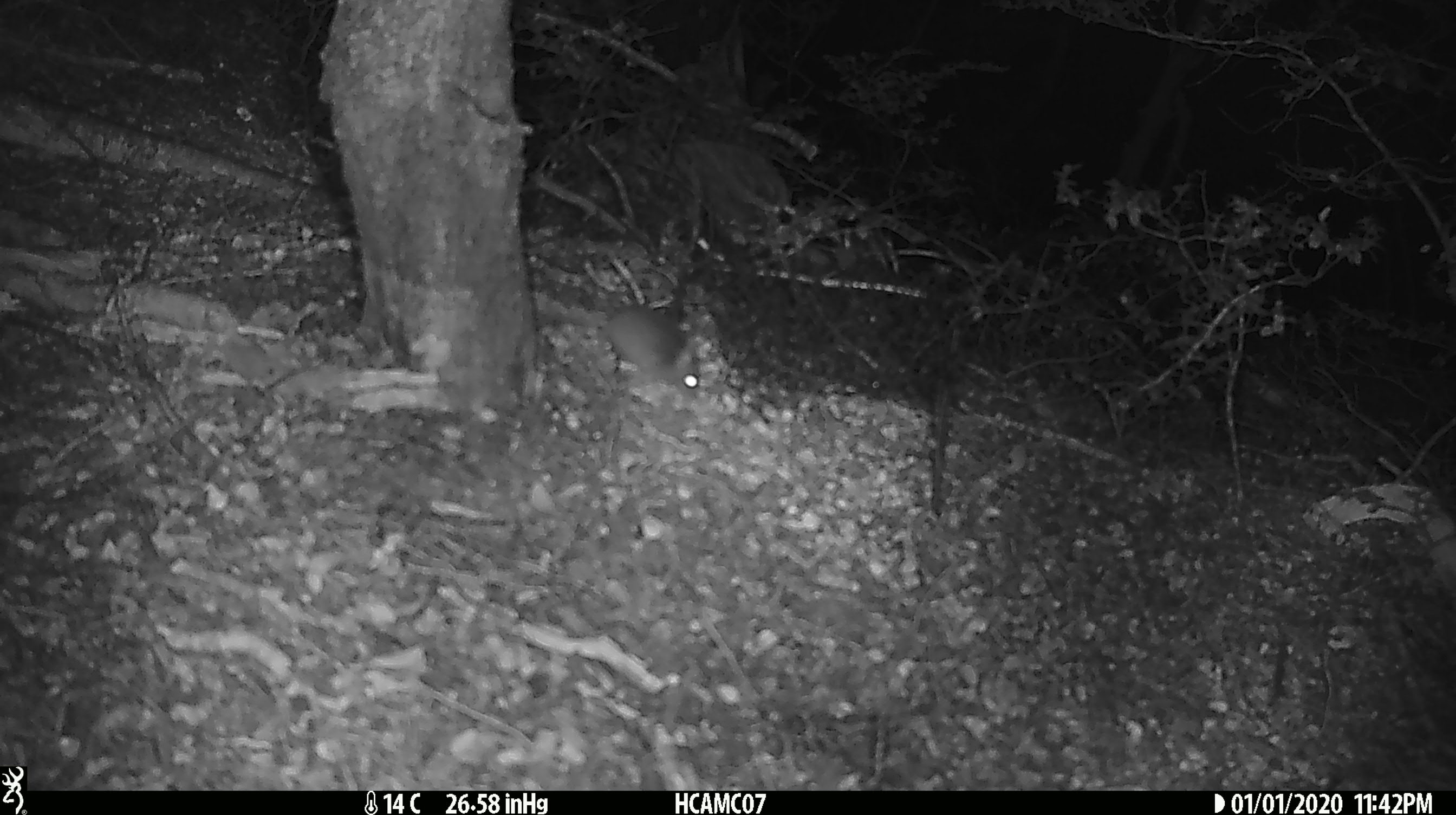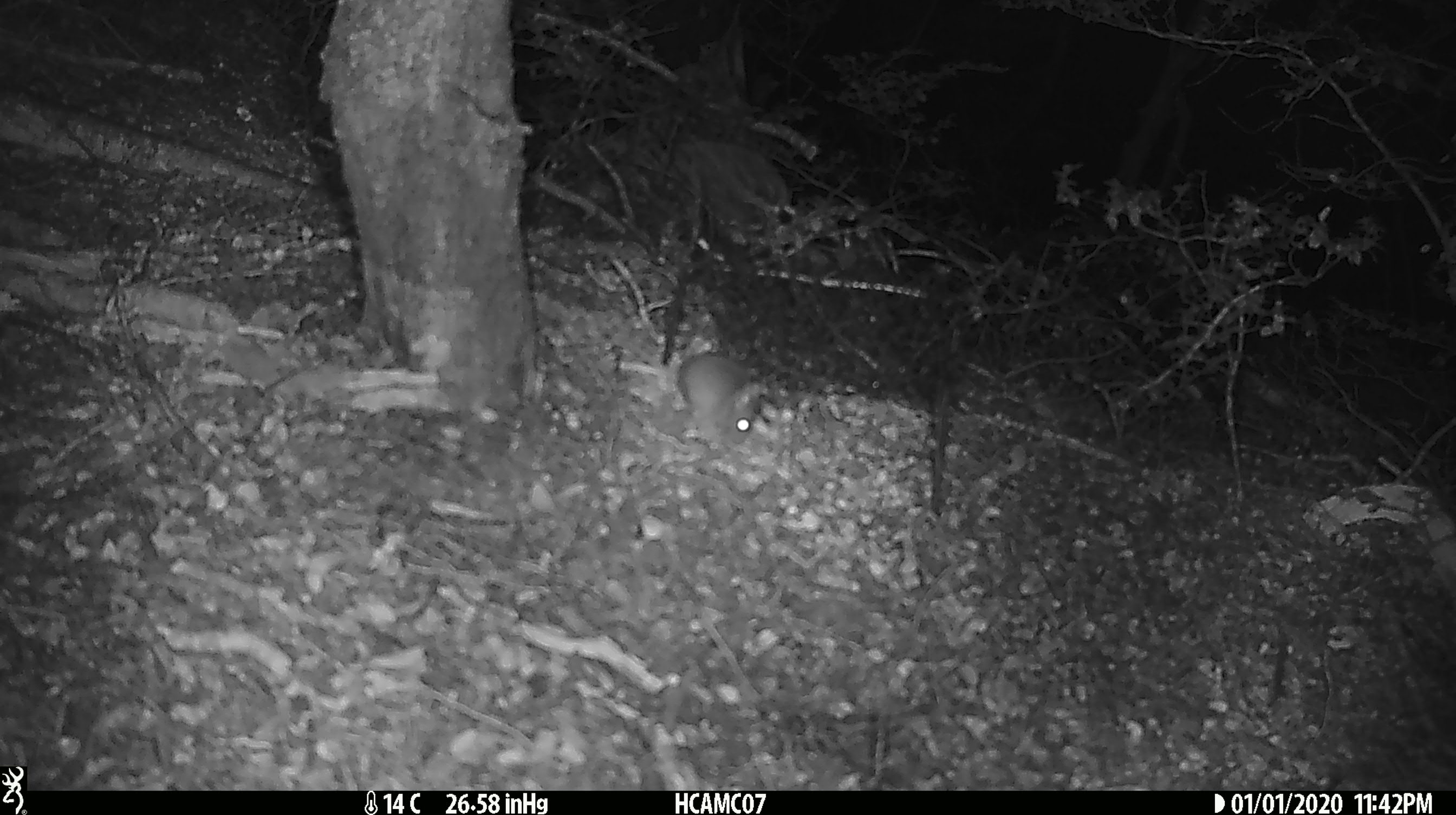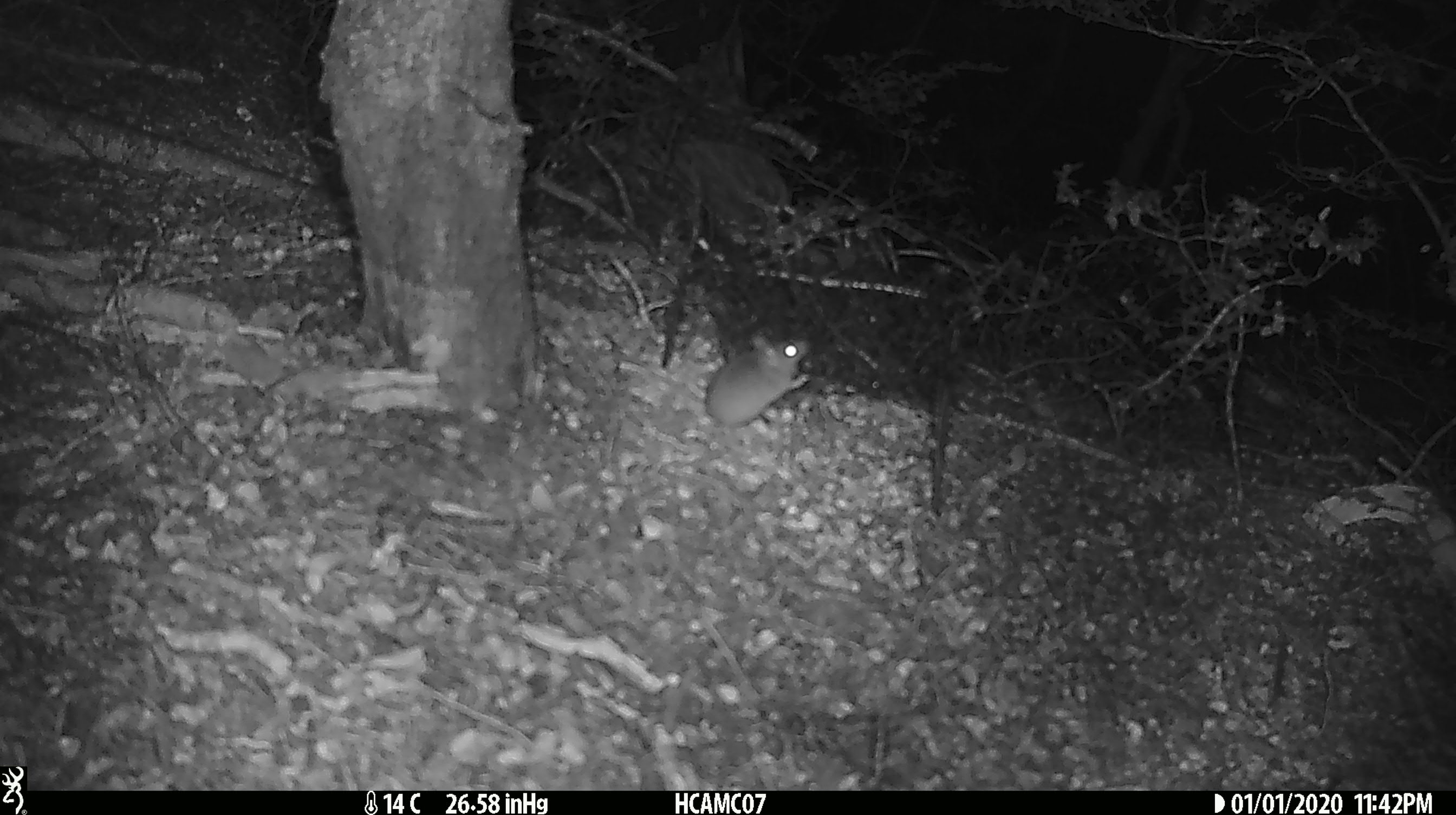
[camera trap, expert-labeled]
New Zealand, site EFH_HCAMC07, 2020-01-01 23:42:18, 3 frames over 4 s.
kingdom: Animalia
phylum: Chordata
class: Mammalia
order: Rodentia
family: Muridae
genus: Mus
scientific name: Mus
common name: mouse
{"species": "mouse (Mus)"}